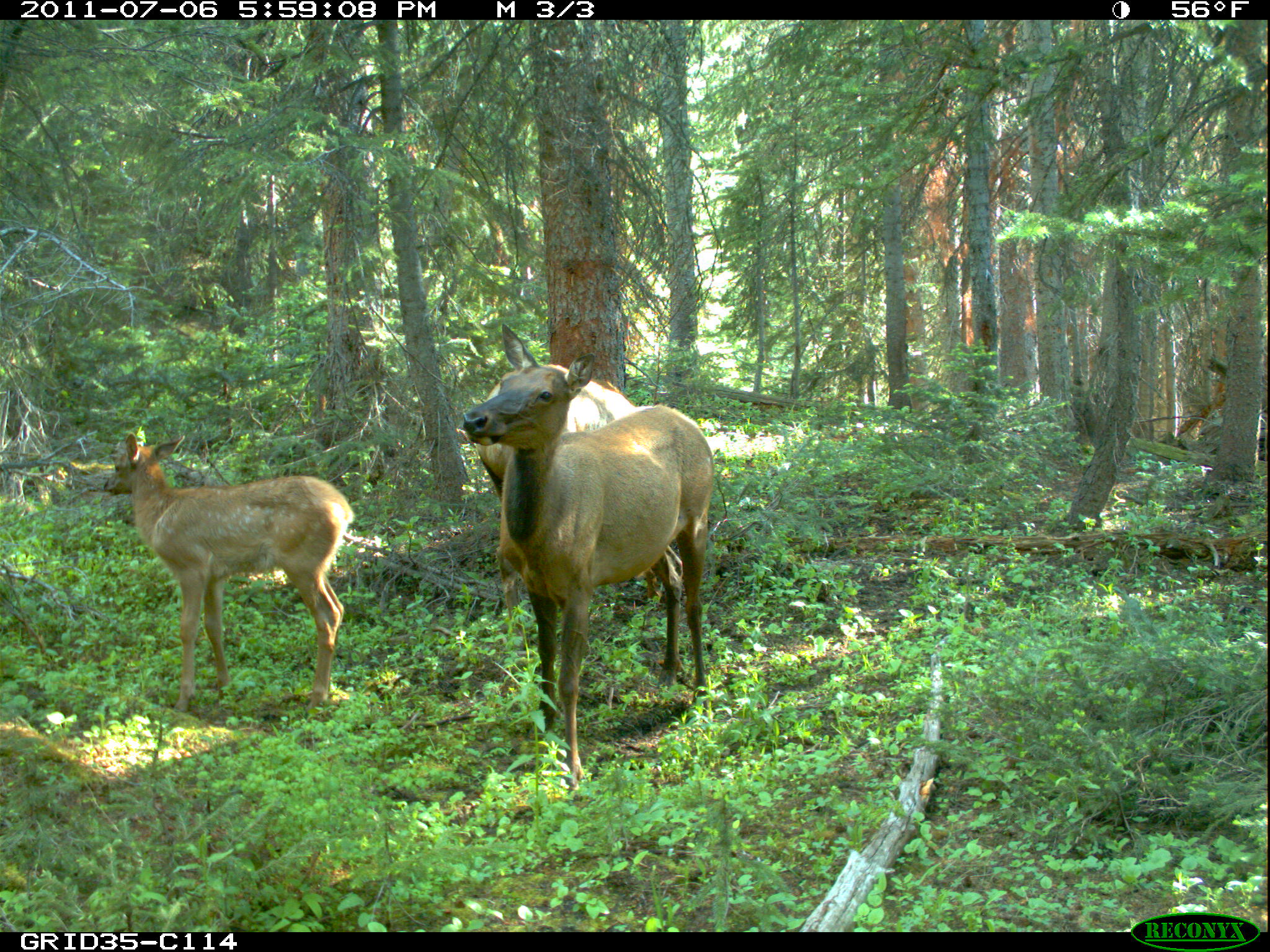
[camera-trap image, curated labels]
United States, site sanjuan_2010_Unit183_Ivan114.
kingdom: Animalia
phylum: Chordata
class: Mammalia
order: Artiodactyla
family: Cervidae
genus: Cervus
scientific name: Cervus elaphus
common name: red deer